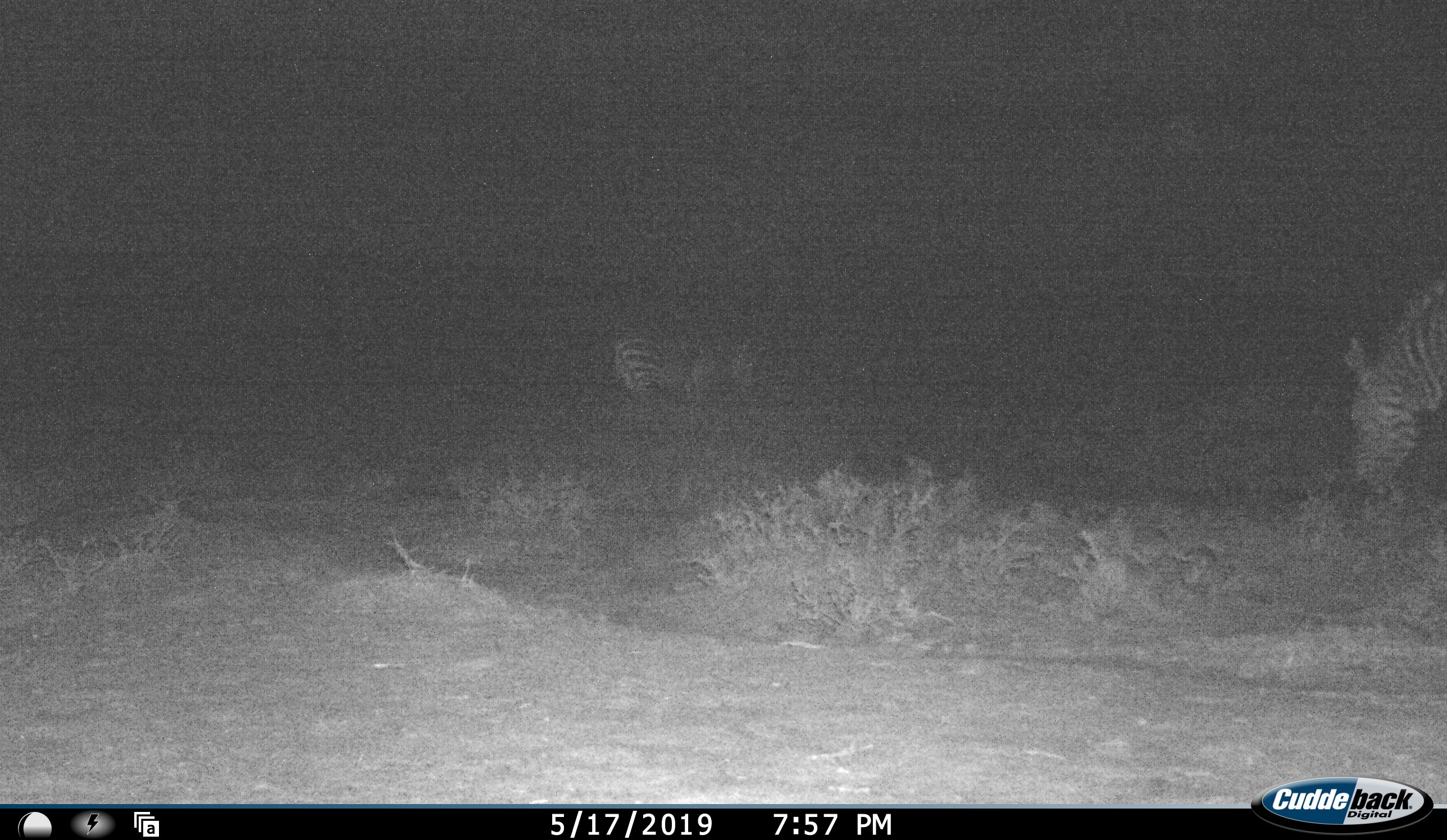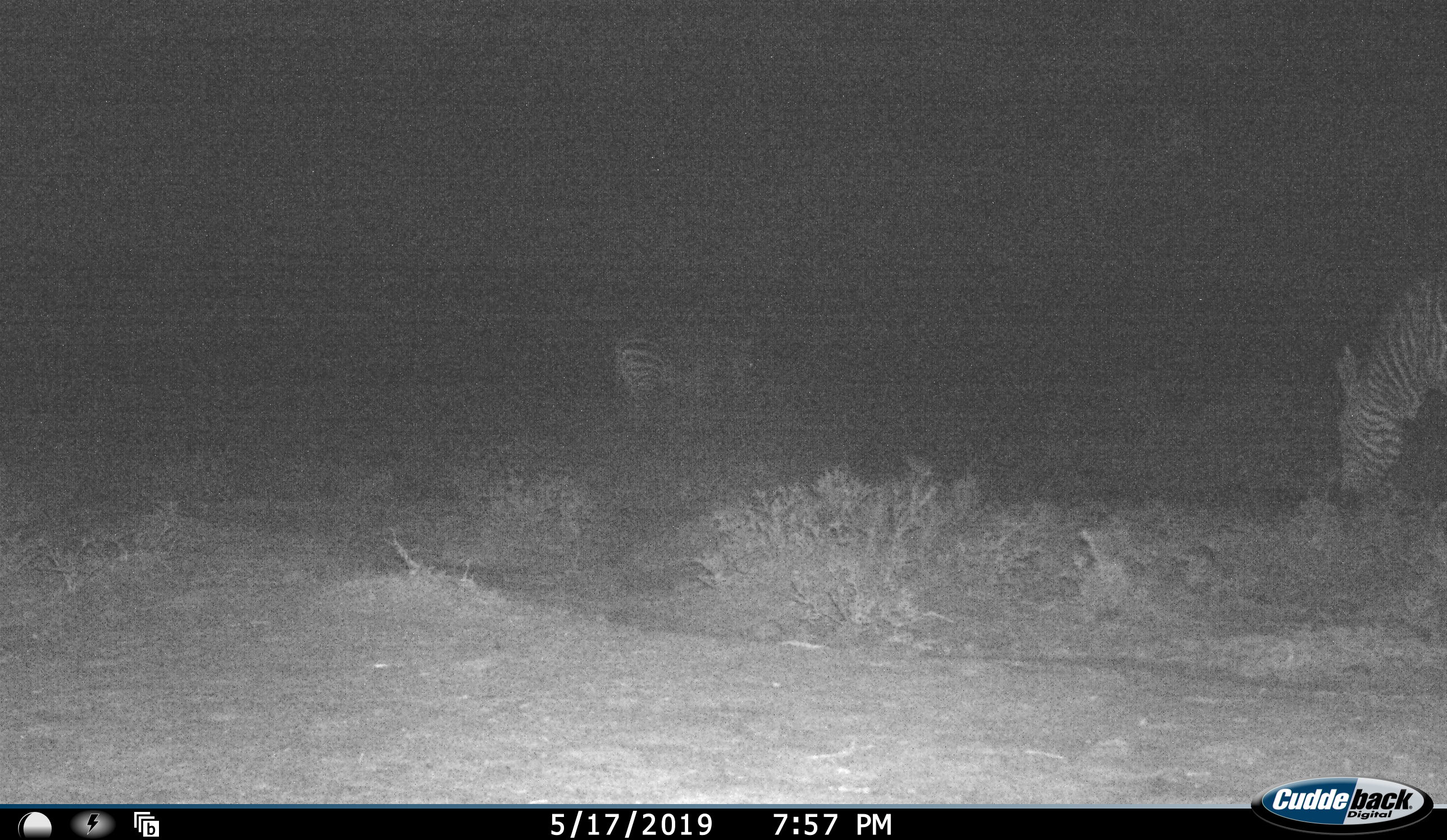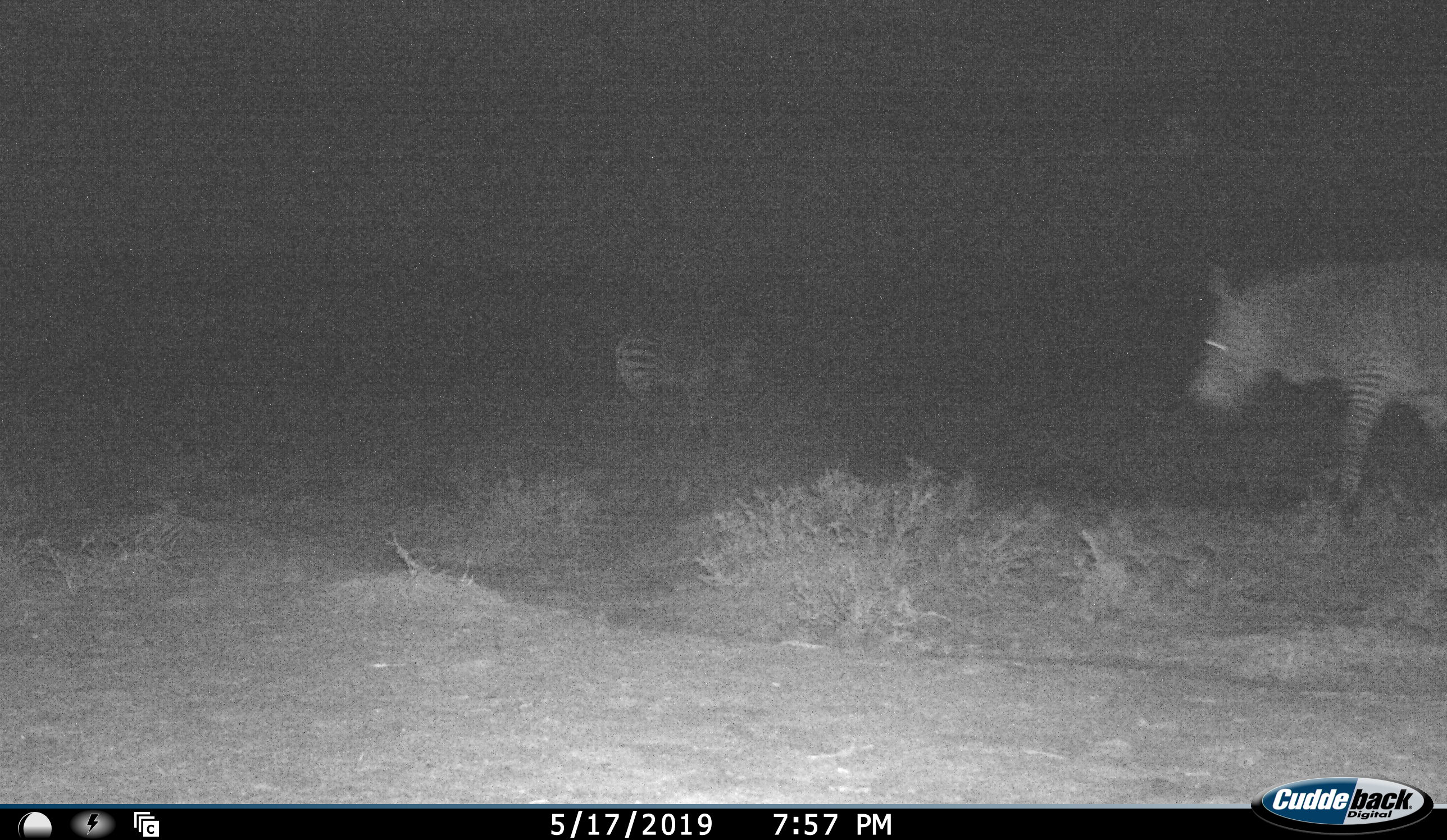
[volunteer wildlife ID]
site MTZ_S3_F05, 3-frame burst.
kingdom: Animalia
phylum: Chordata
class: Mammalia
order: Perissodactyla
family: Equidae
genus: Equus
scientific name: Equus zebra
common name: mountain zebra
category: zebramountain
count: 2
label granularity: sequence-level